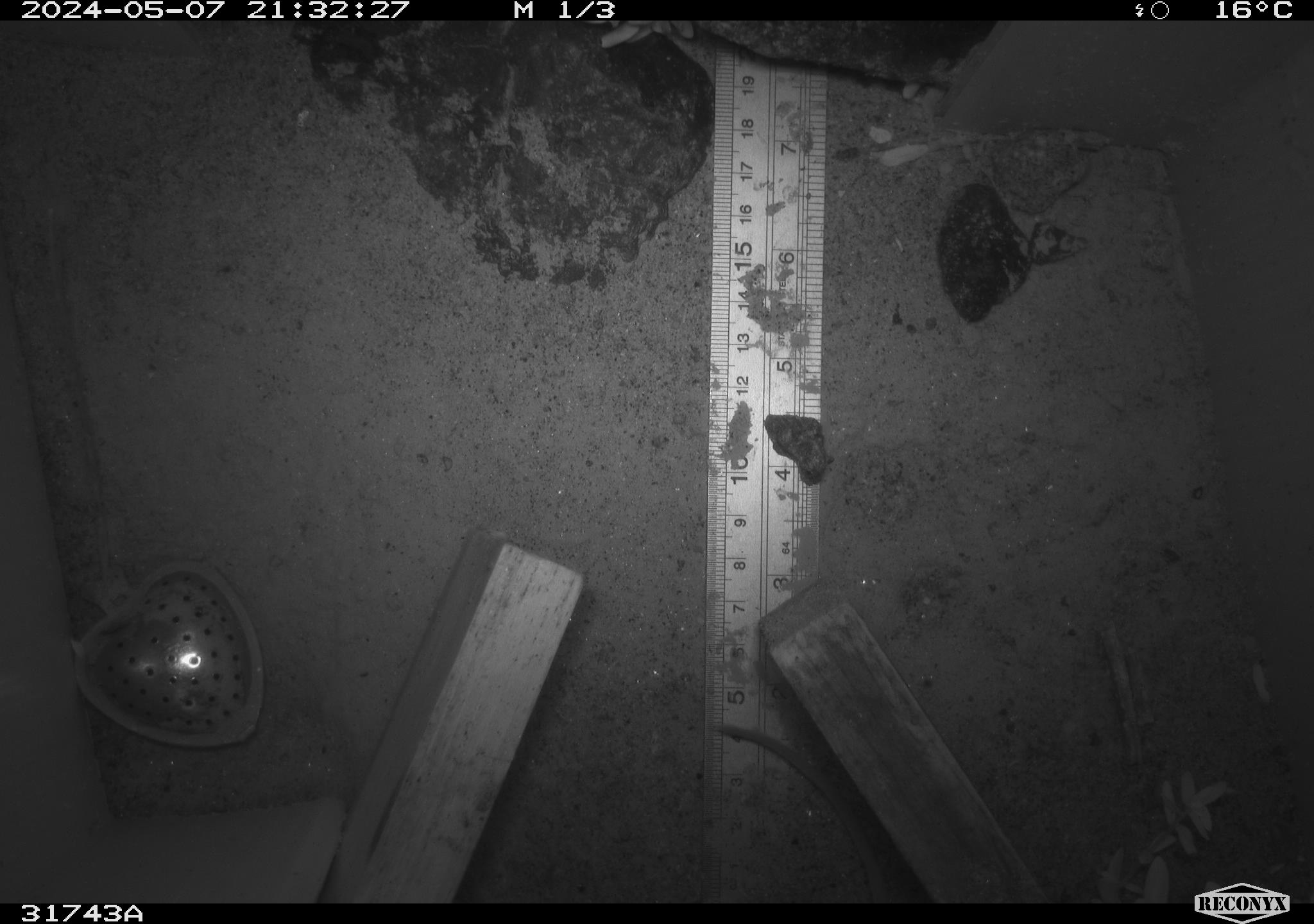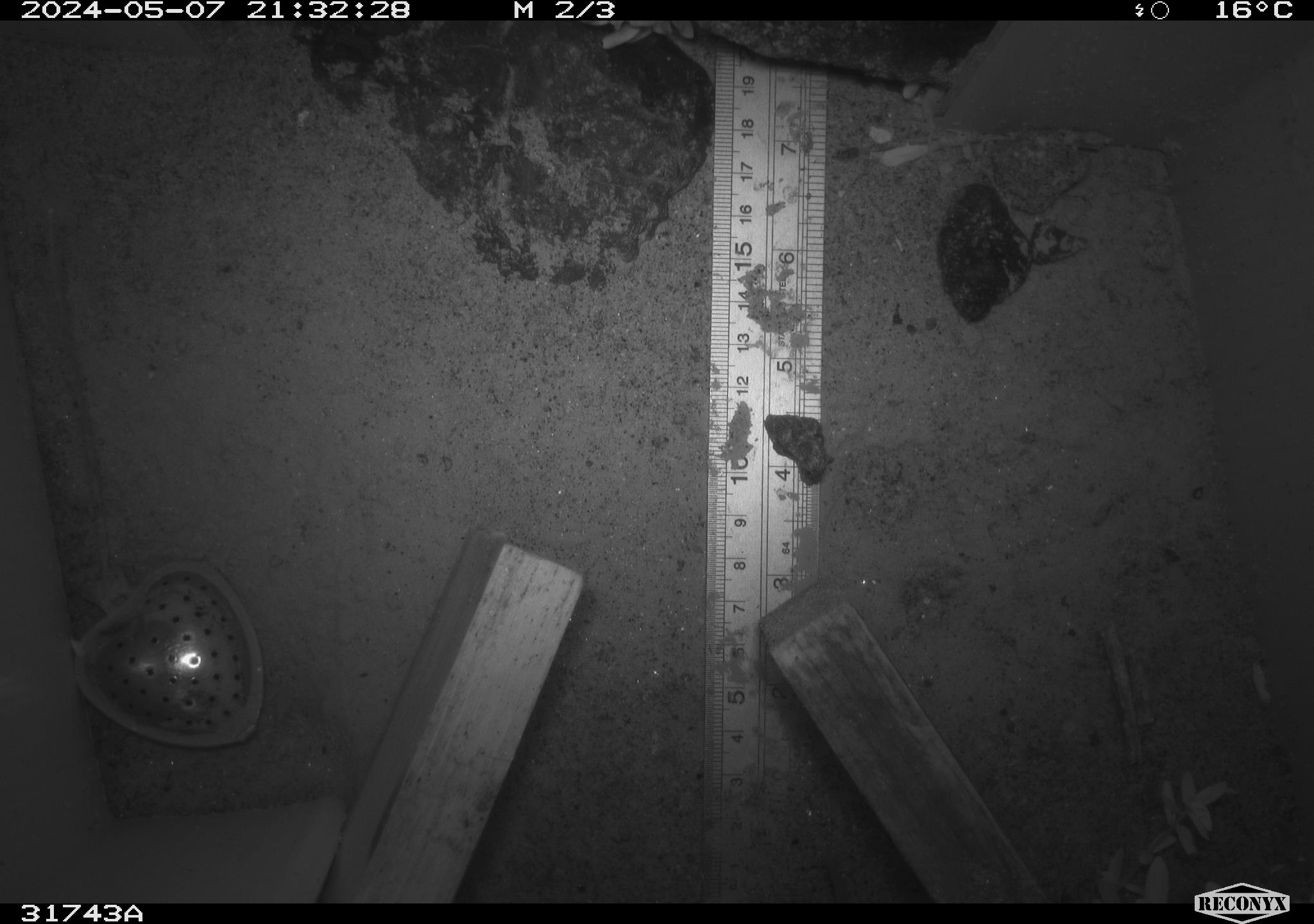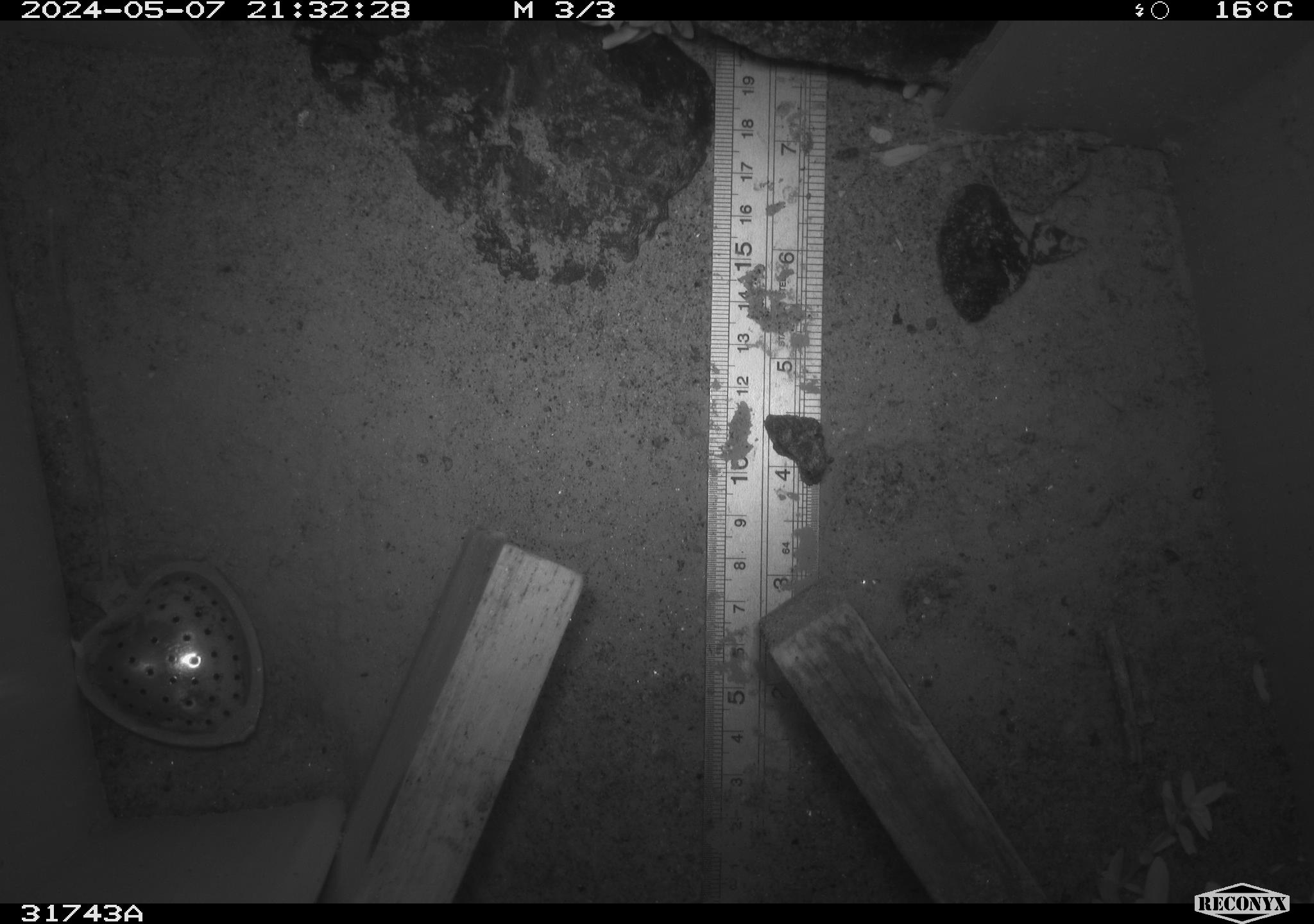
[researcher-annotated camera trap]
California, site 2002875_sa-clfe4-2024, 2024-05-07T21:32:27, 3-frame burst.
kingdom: Animalia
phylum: Chordata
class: Mammalia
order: Rodentia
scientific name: Rodentia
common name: mouse species